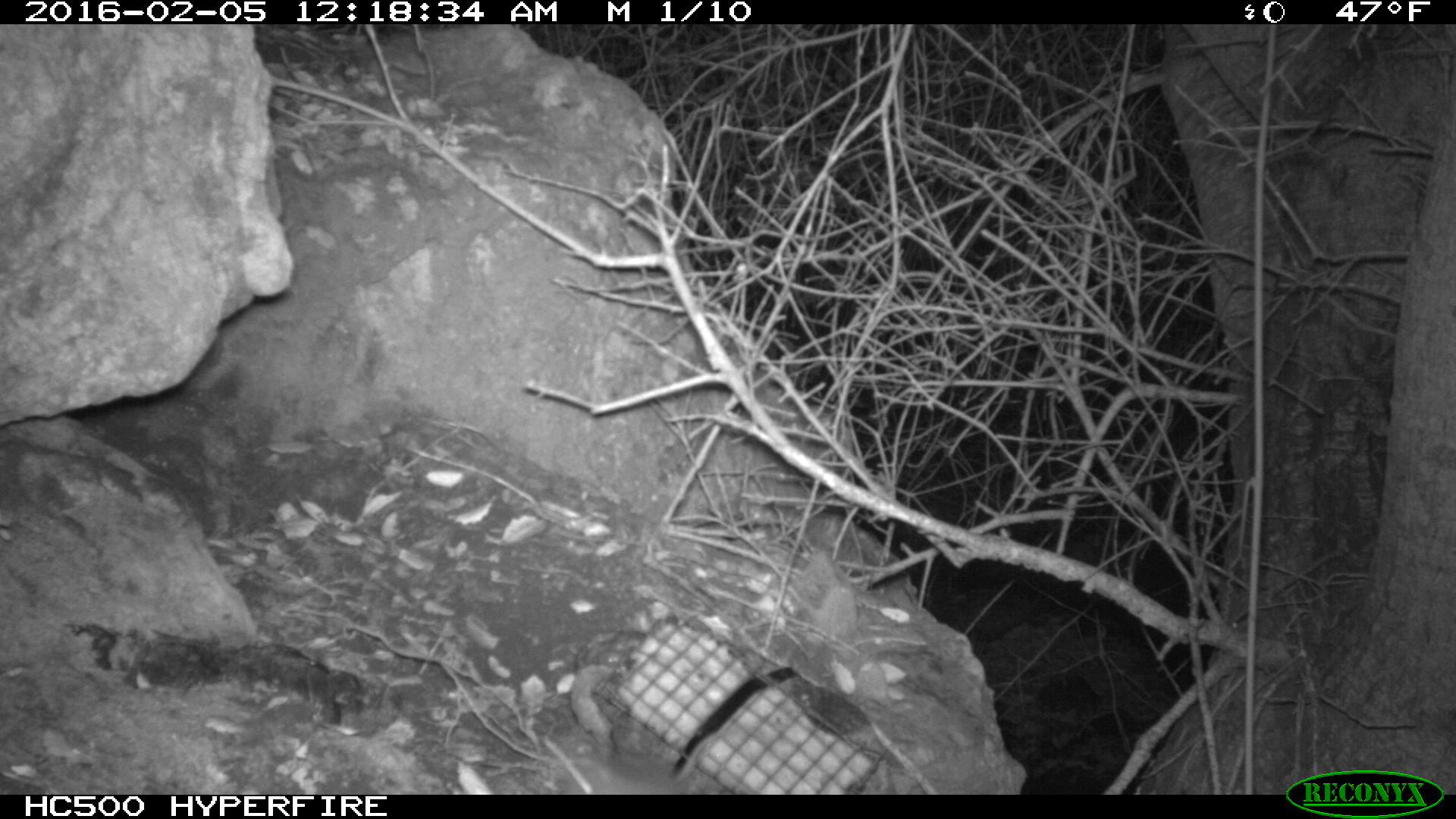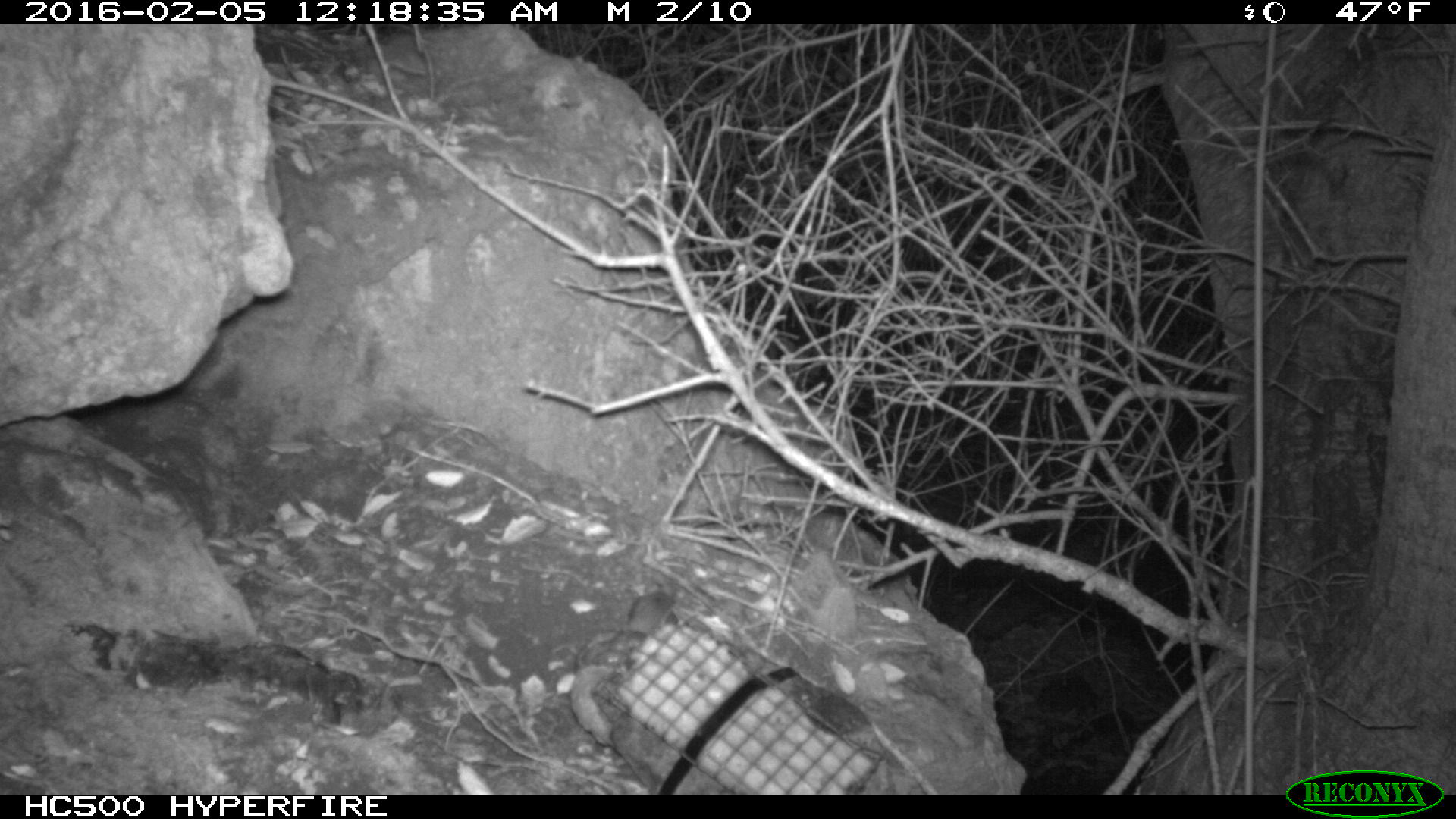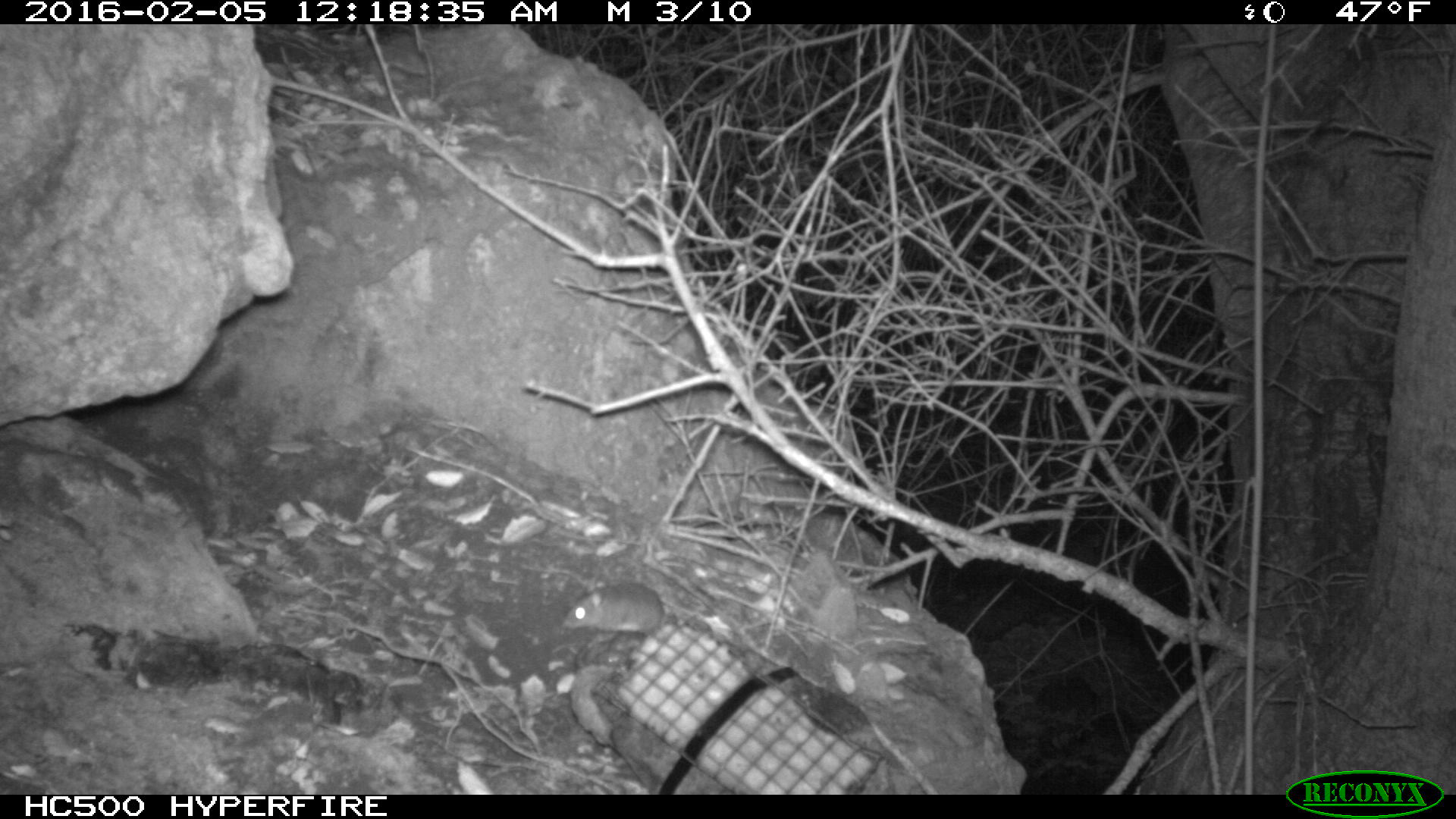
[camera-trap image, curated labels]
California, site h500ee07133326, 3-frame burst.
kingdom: Animalia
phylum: Chordata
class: Mammalia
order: Rodentia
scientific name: Rodentia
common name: rodent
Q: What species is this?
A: Rodent (Rodentia).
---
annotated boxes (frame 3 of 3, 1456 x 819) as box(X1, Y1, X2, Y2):
rodent: box(560, 577, 720, 630)